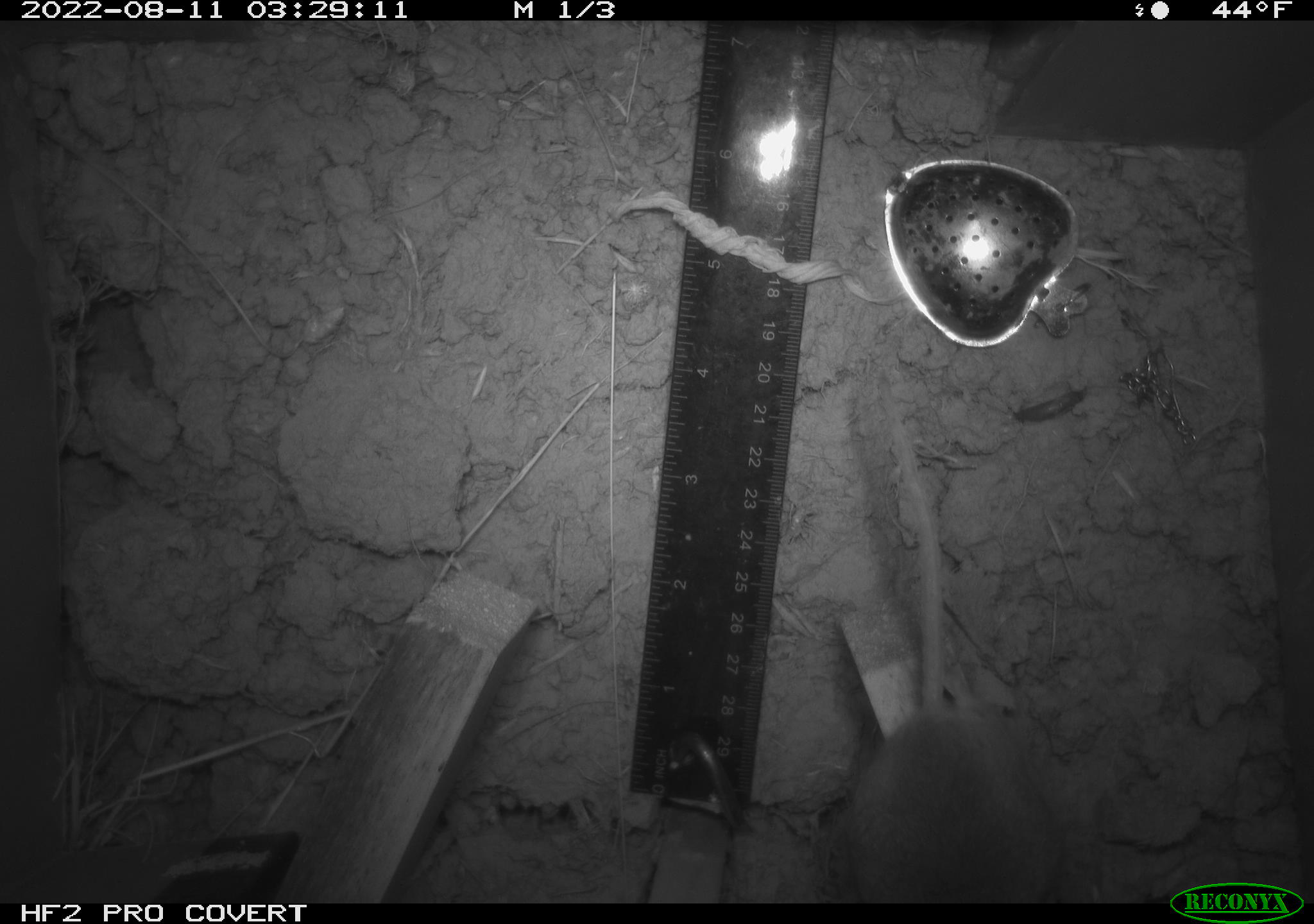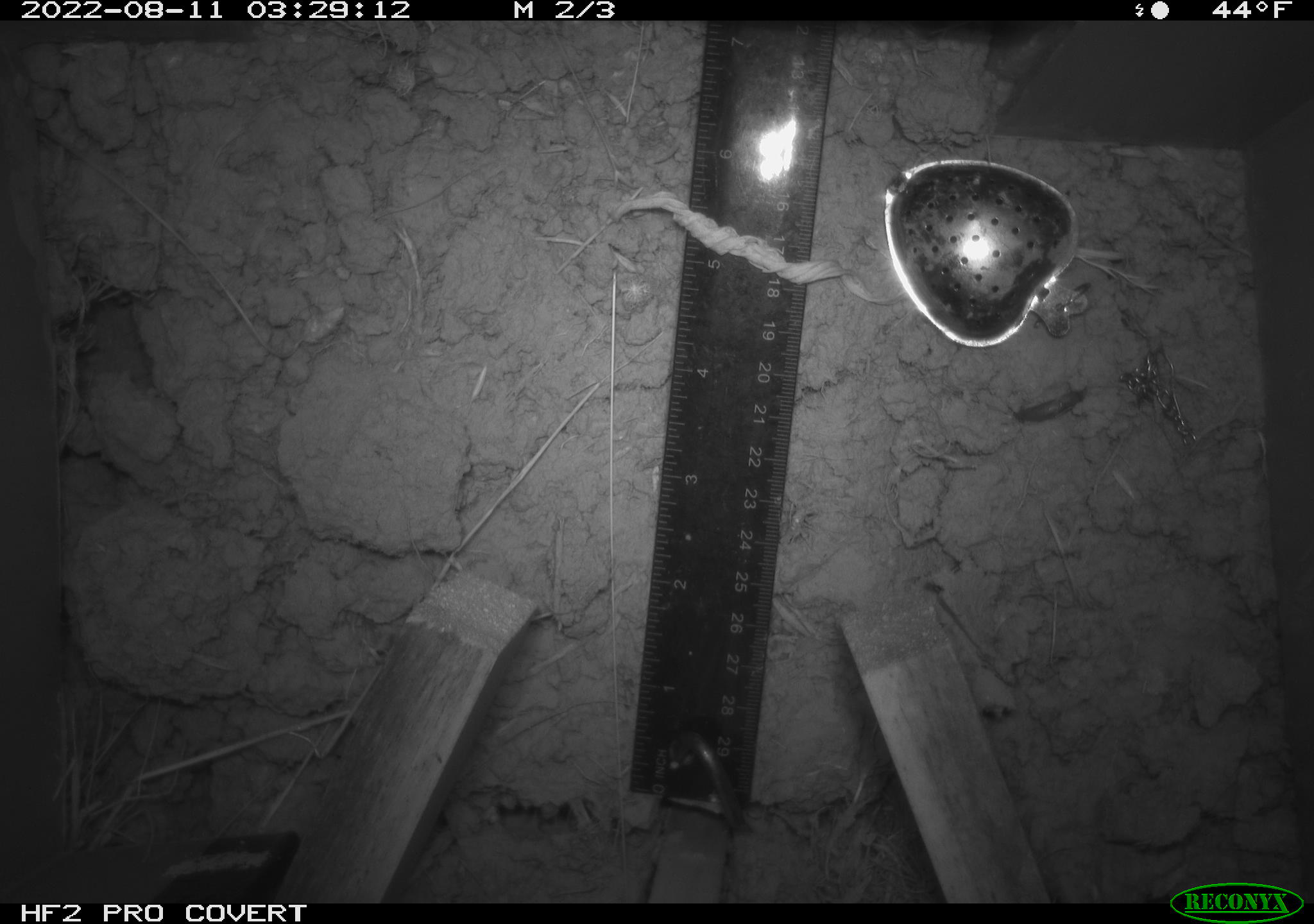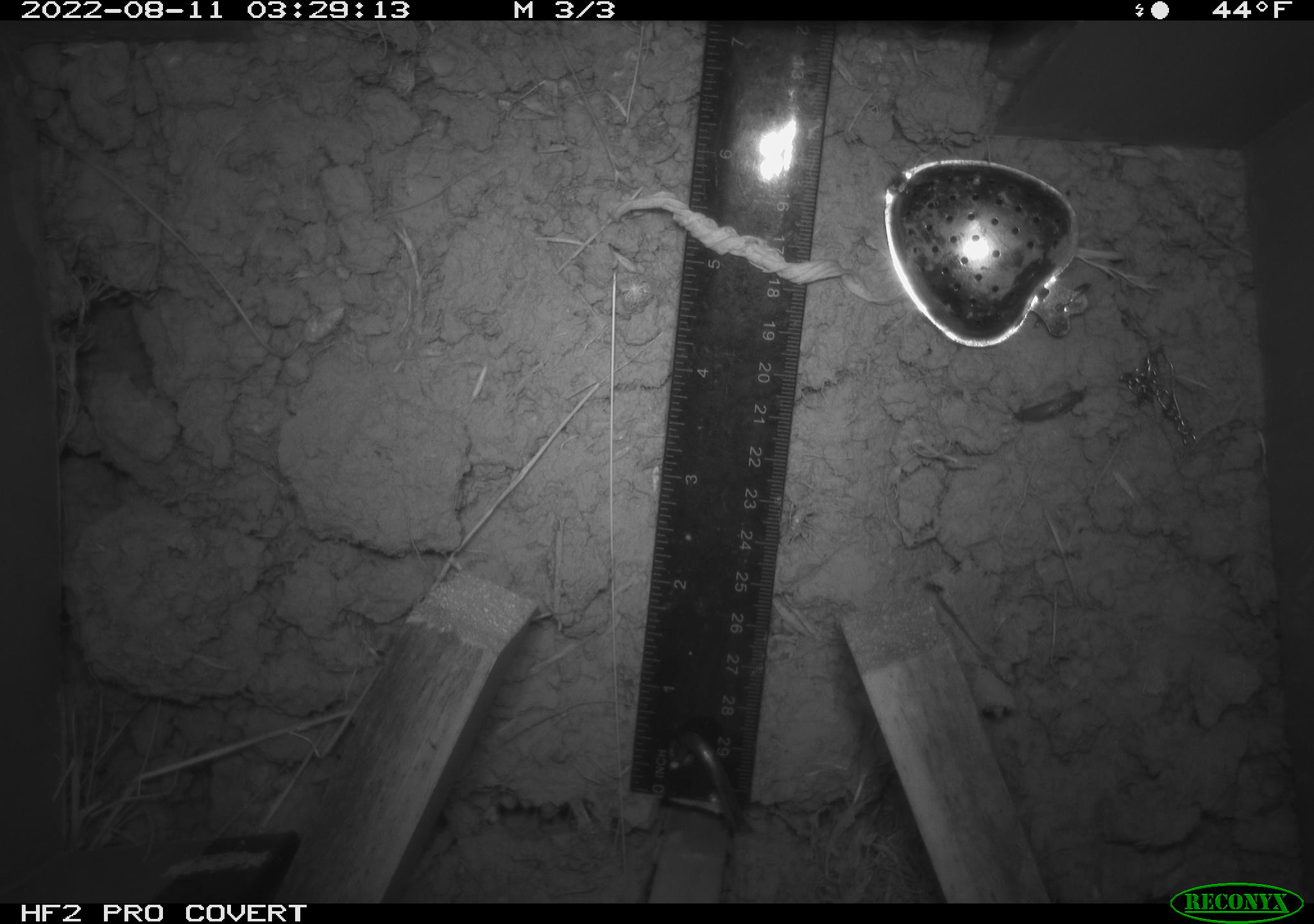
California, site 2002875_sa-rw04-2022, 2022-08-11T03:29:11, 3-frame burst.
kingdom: Animalia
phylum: Chordata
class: Mammalia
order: Rodentia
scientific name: Rodentia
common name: mouse species